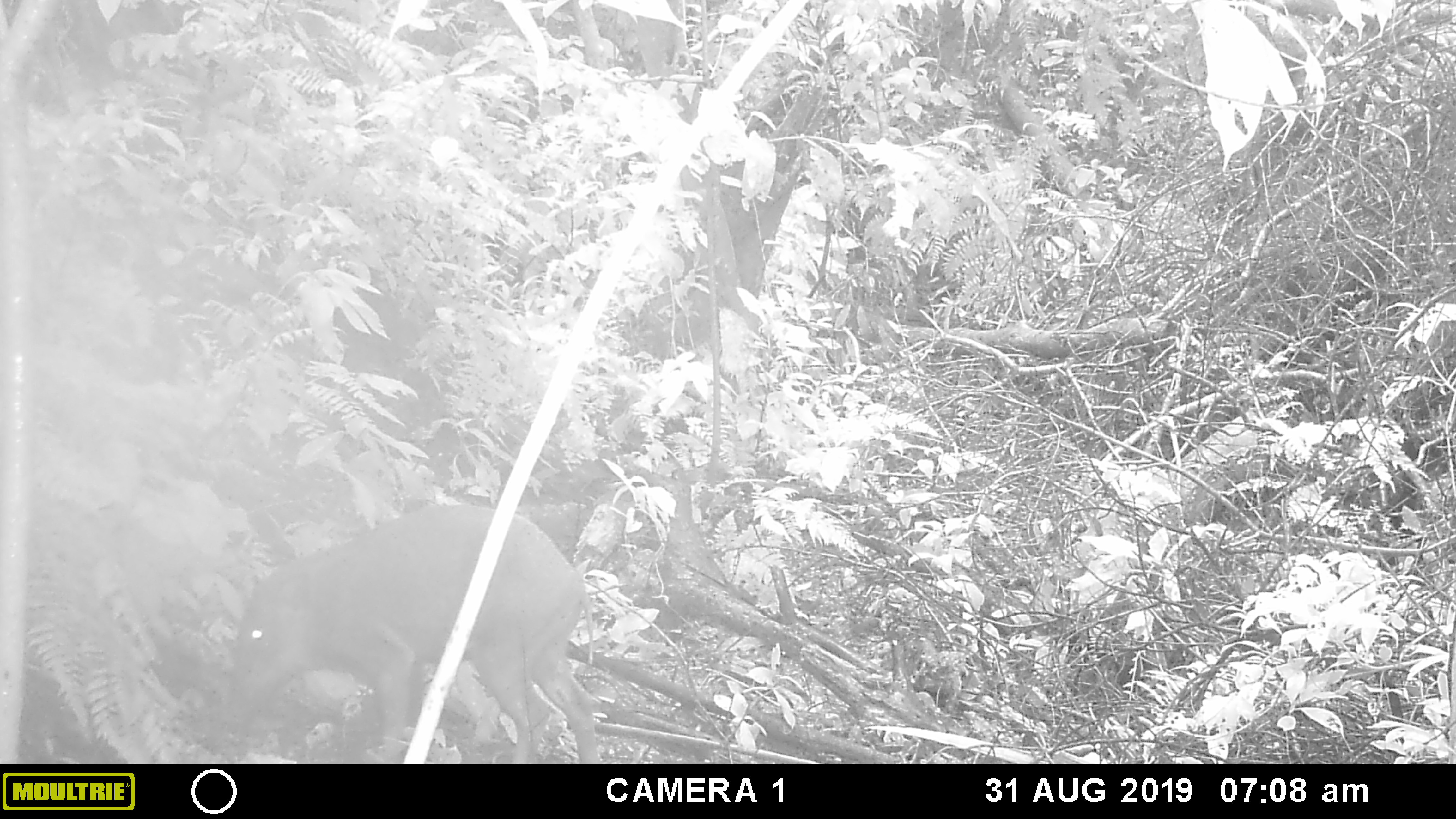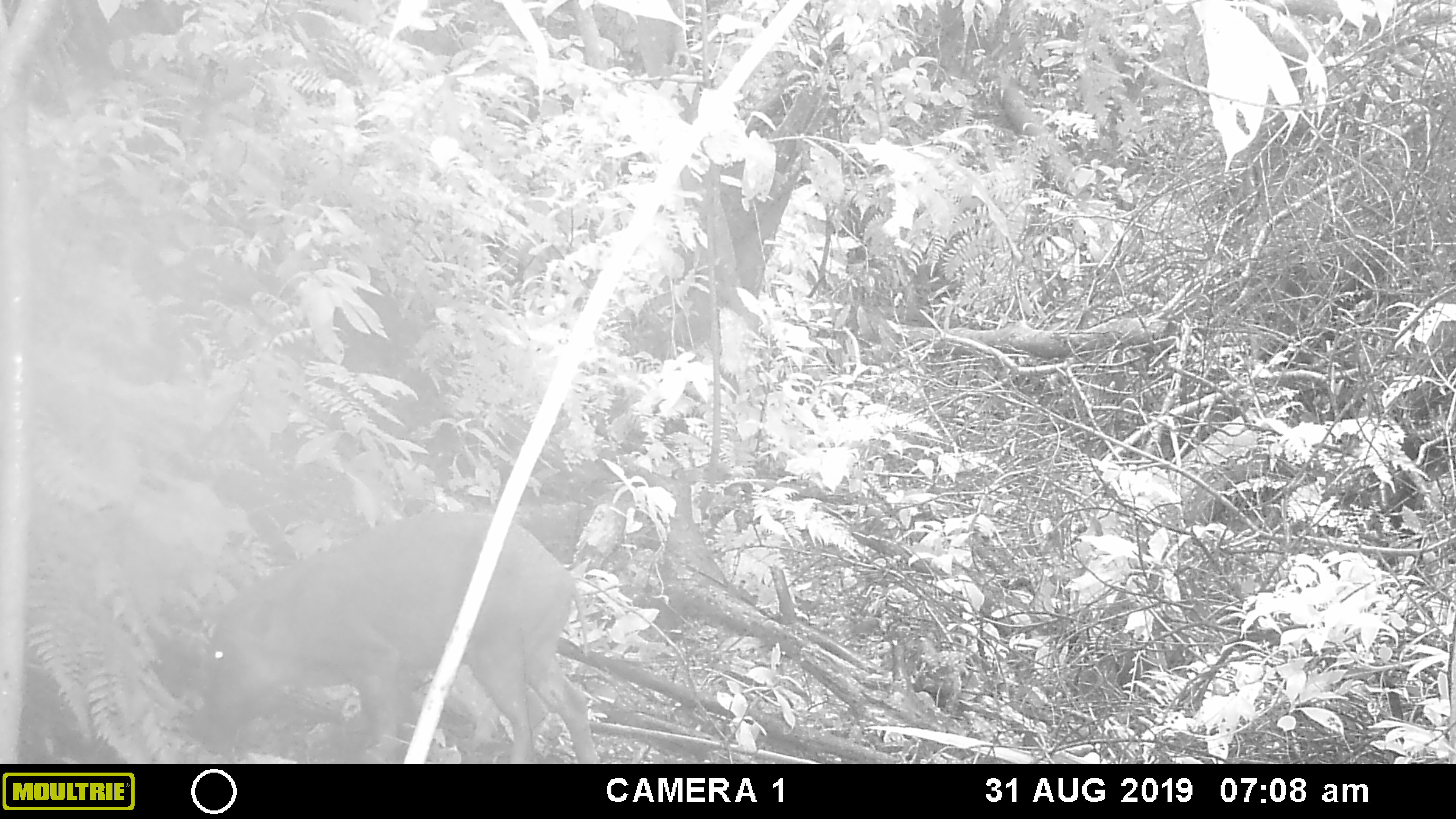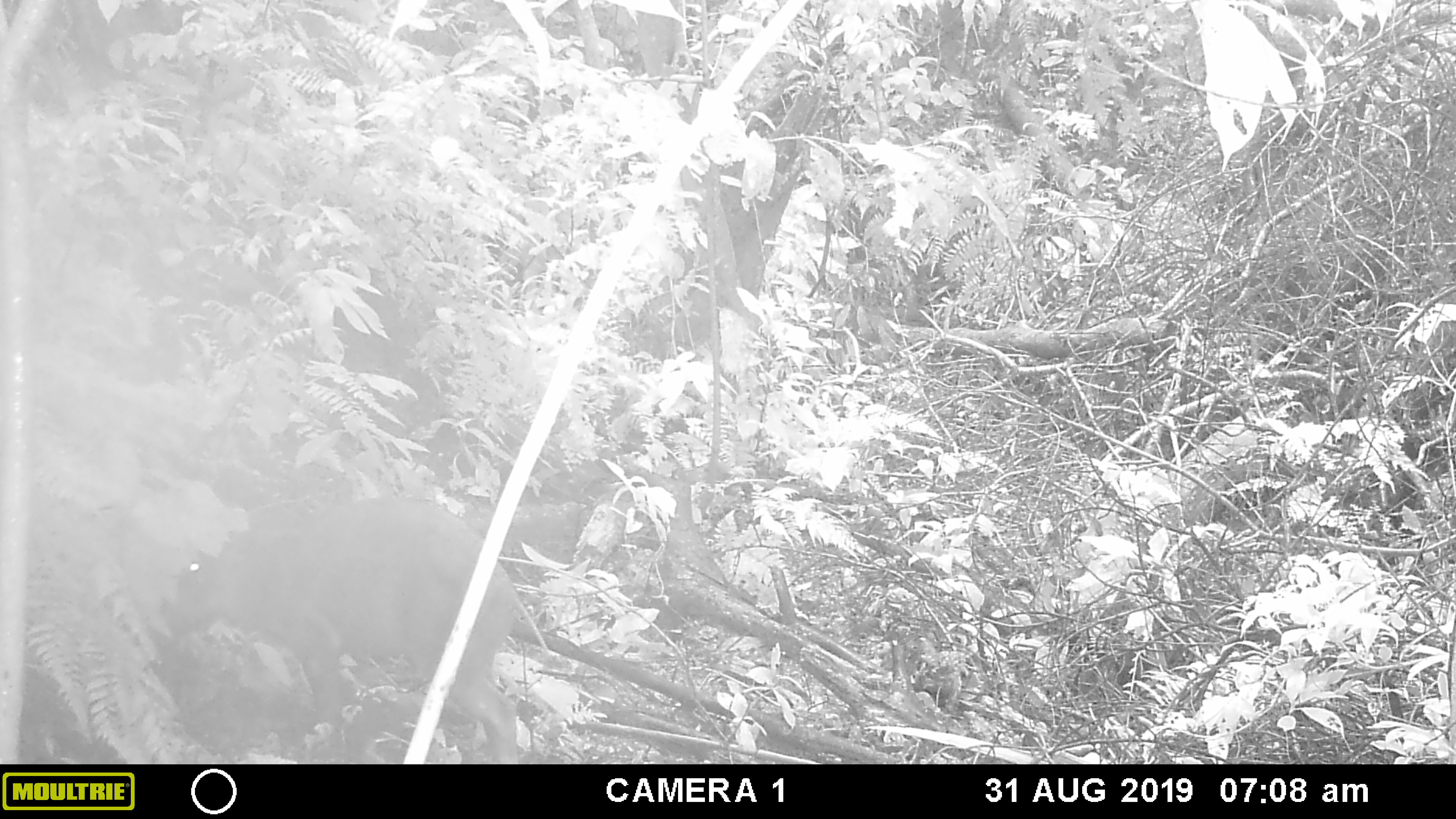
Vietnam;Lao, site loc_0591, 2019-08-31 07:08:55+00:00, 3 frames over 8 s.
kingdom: Animalia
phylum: Chordata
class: Mammalia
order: Artiodactyla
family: Suidae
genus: Sus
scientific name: Sus scrofa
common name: eurasian wild pig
Eurasian wild pig (Sus scrofa). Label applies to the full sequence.